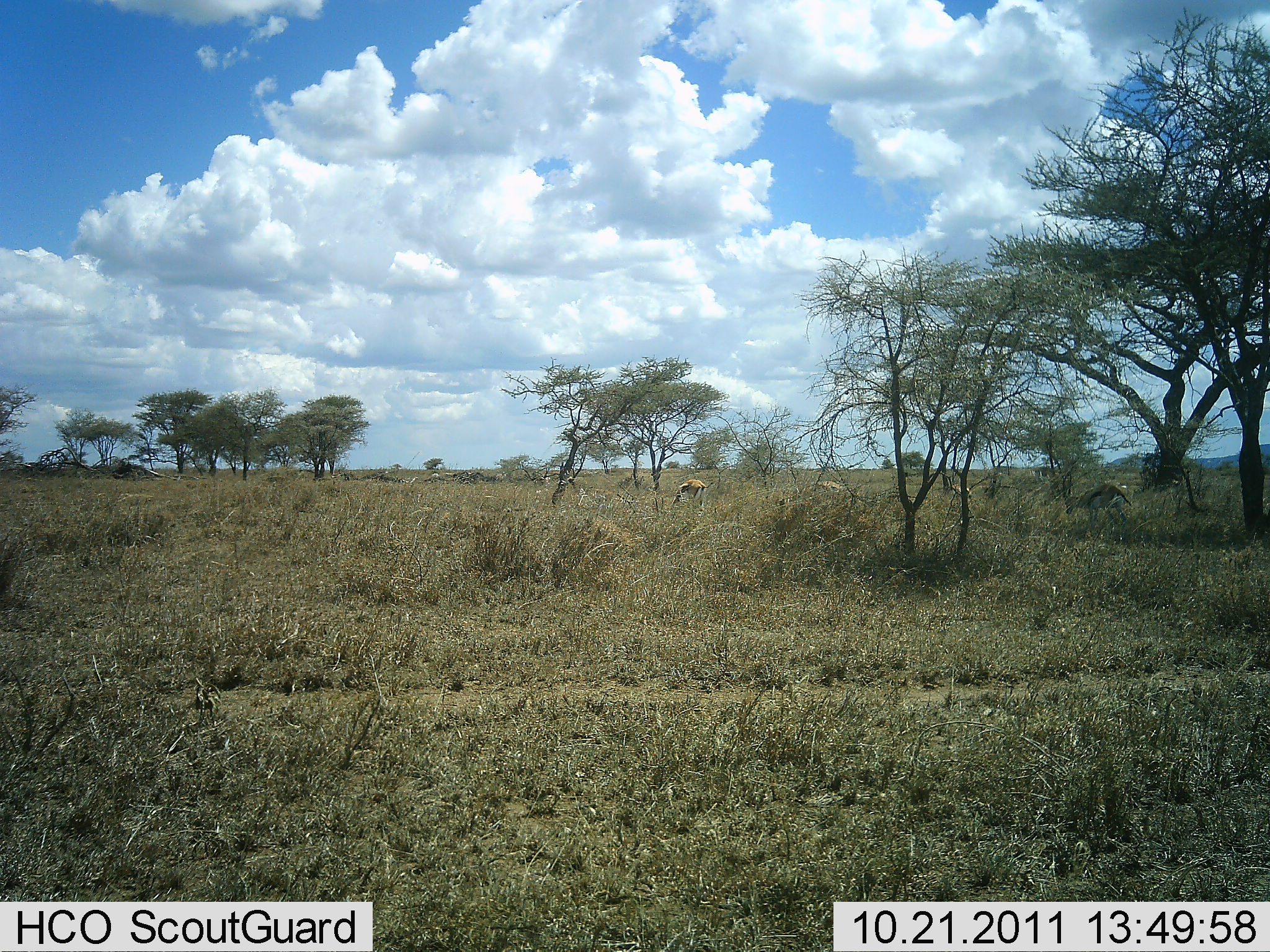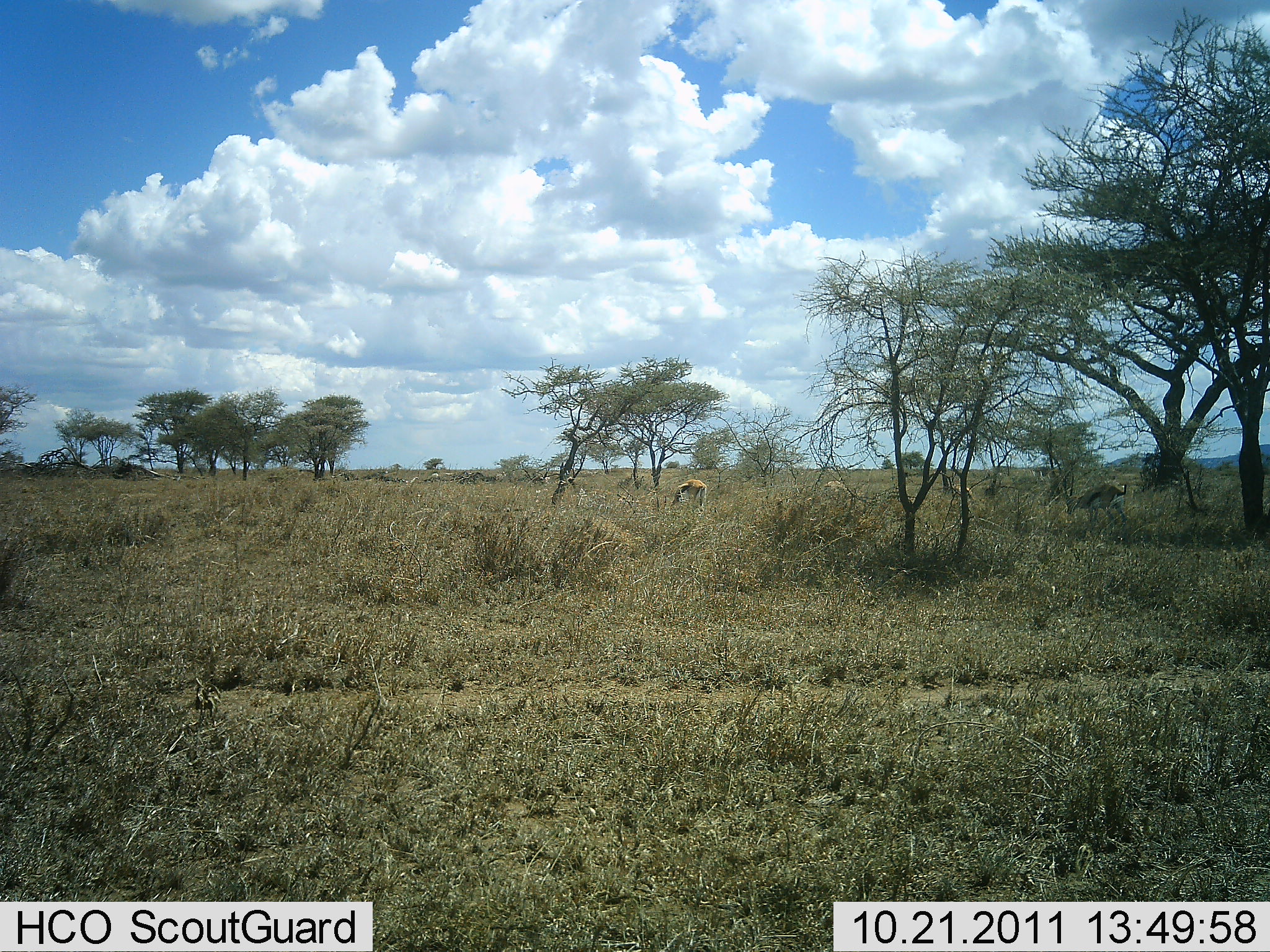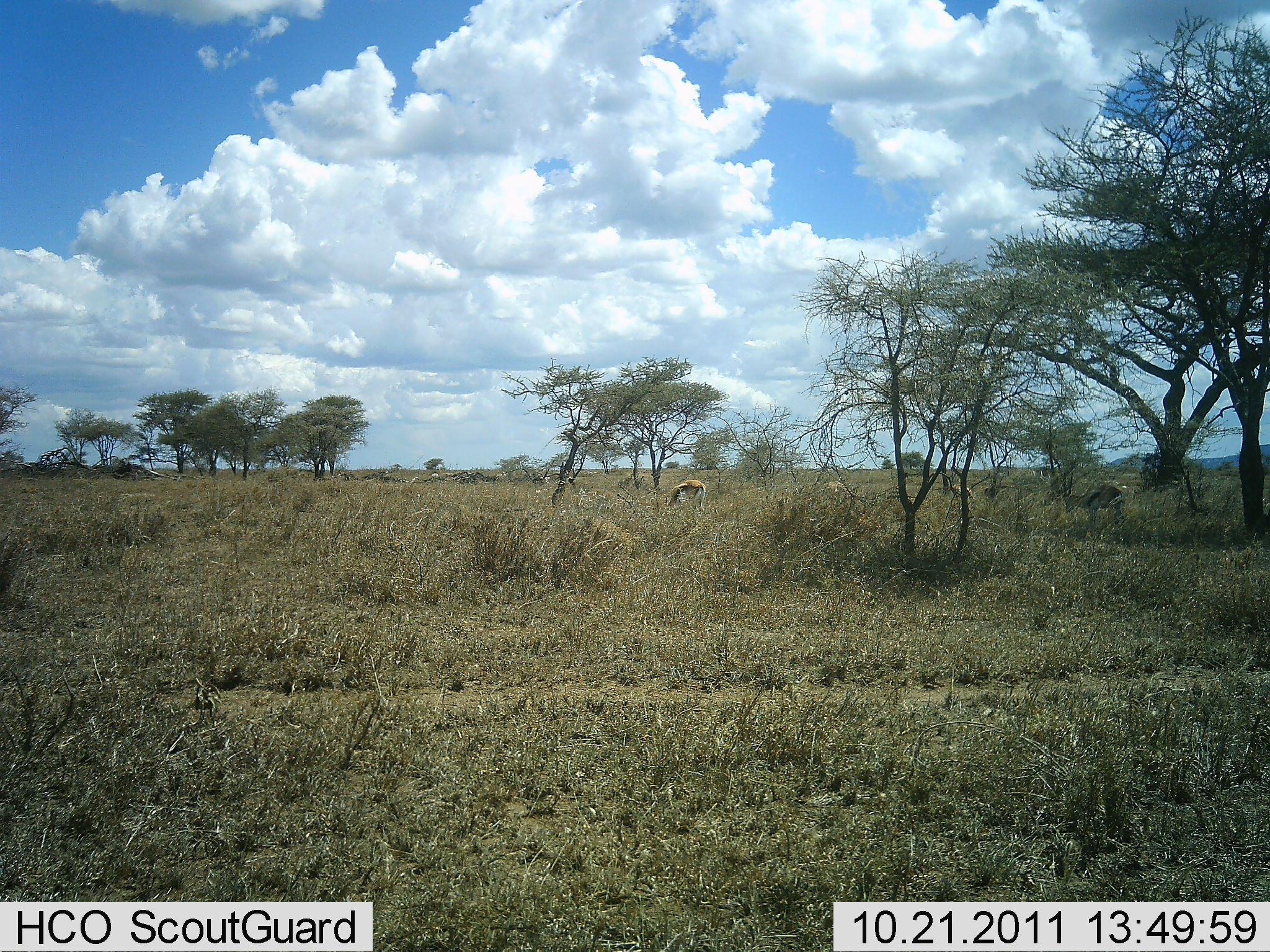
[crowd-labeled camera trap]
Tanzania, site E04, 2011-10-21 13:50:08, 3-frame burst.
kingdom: Animalia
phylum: Chordata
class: Mammalia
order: Artiodactyla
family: Bovidae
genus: Eudorcas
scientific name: Eudorcas thomsonii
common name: thomson's gazelle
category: gazellethomsons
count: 3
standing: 38%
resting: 0%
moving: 8%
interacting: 0%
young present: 0%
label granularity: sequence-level